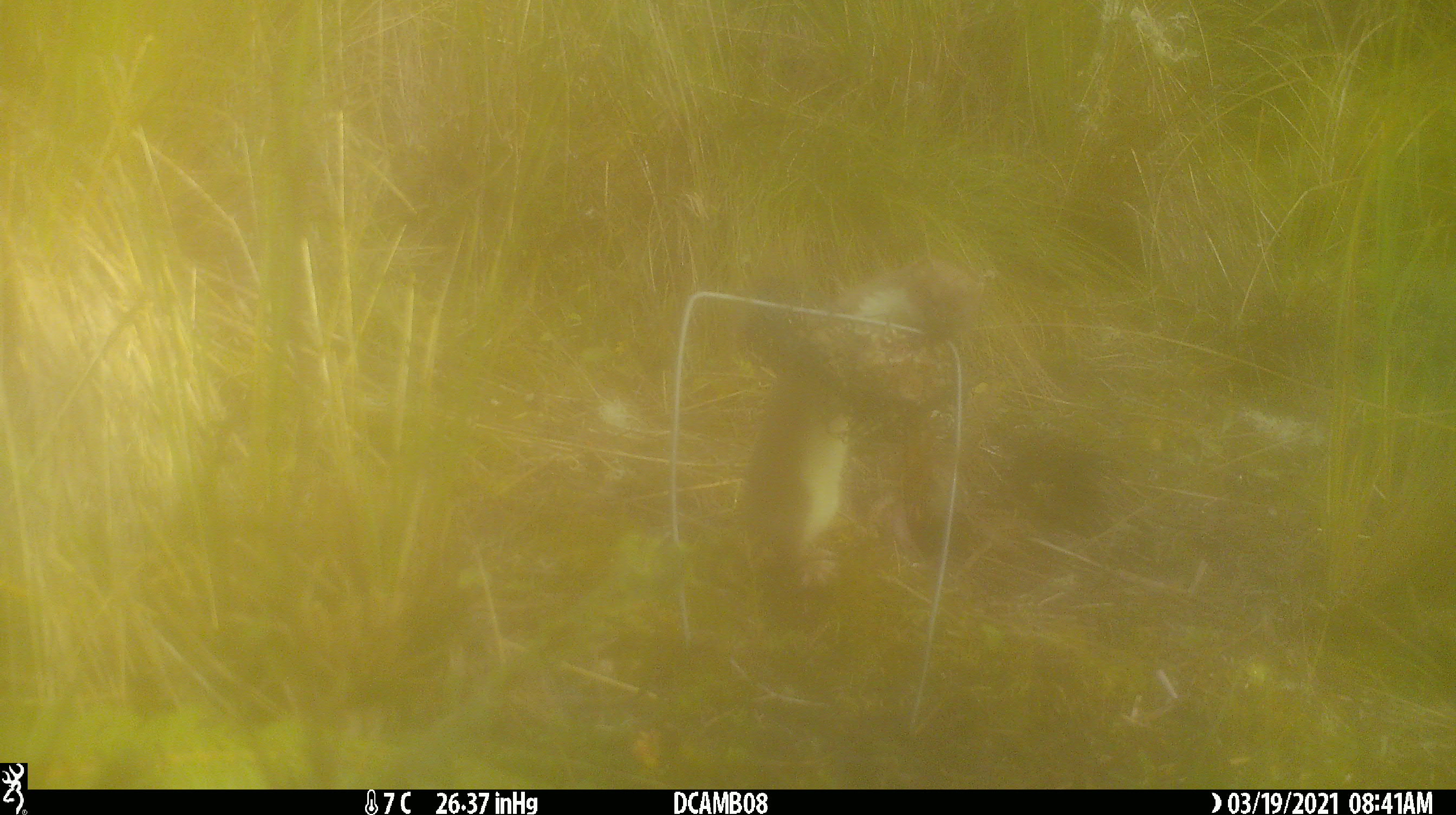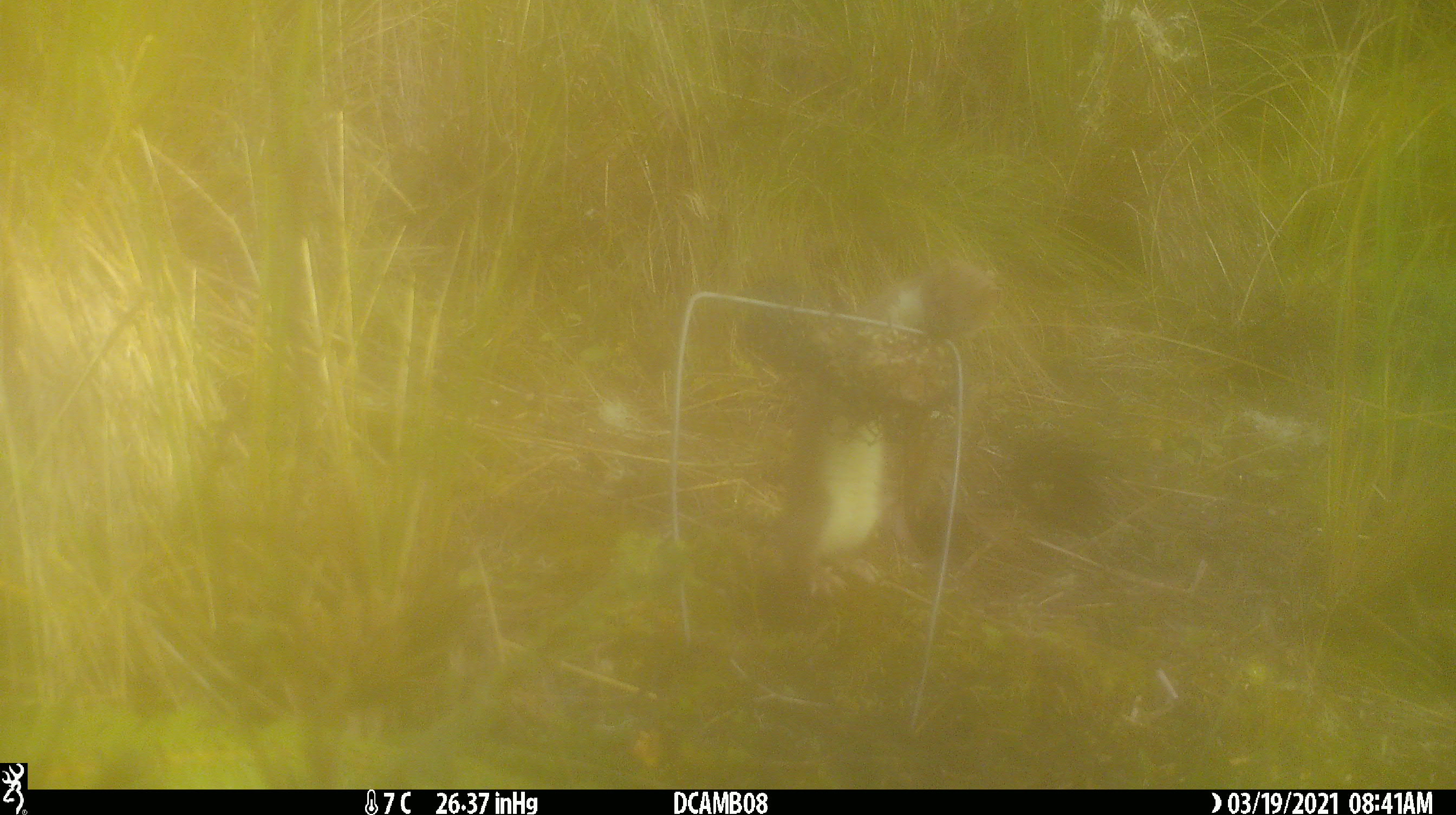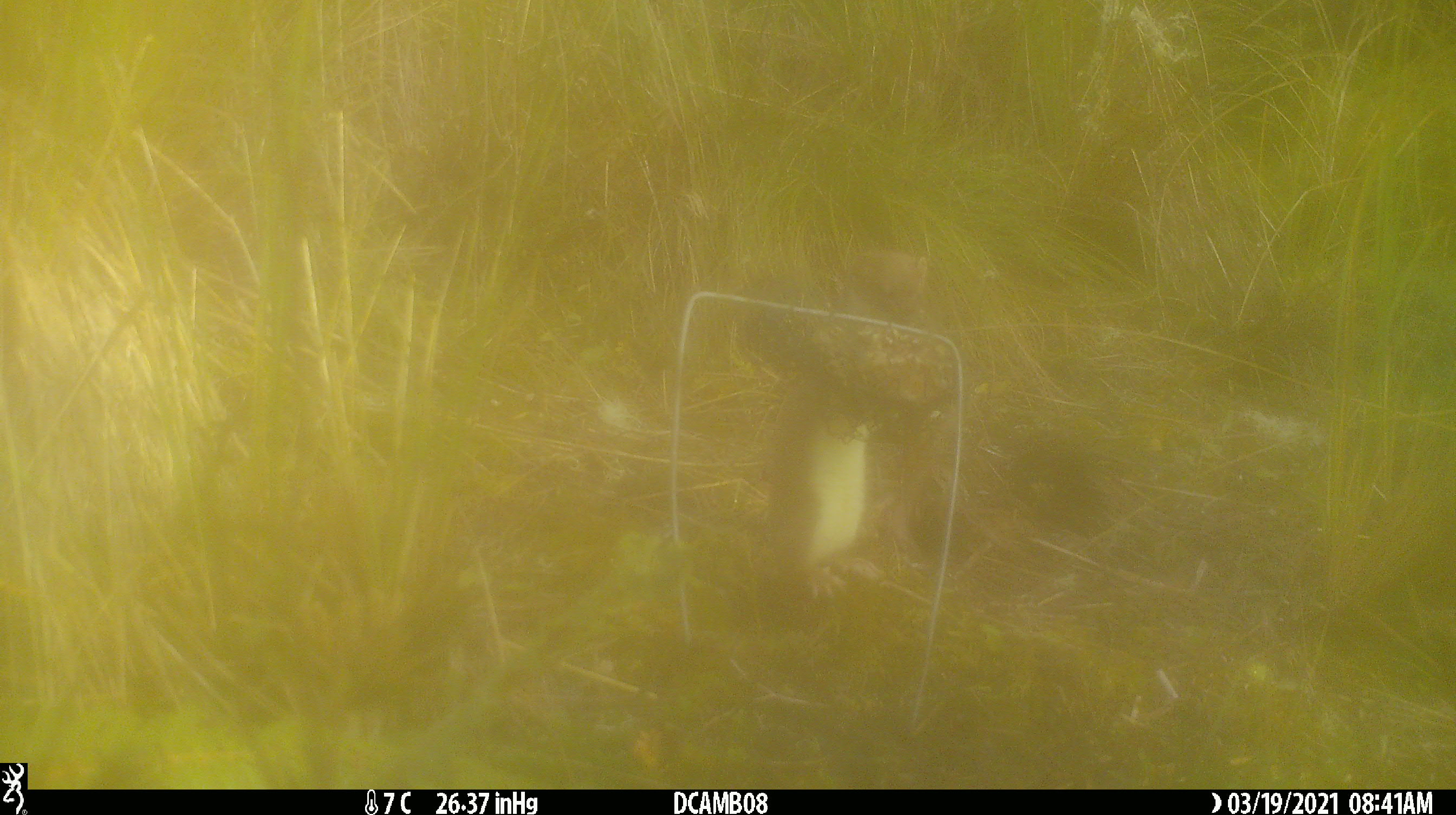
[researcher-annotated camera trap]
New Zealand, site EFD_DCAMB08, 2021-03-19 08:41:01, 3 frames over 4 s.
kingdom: Animalia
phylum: Chordata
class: Mammalia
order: Carnivora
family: Mustelidae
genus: Mustela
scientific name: Mustela erminea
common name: stoat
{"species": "stoat (Mustela erminea)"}